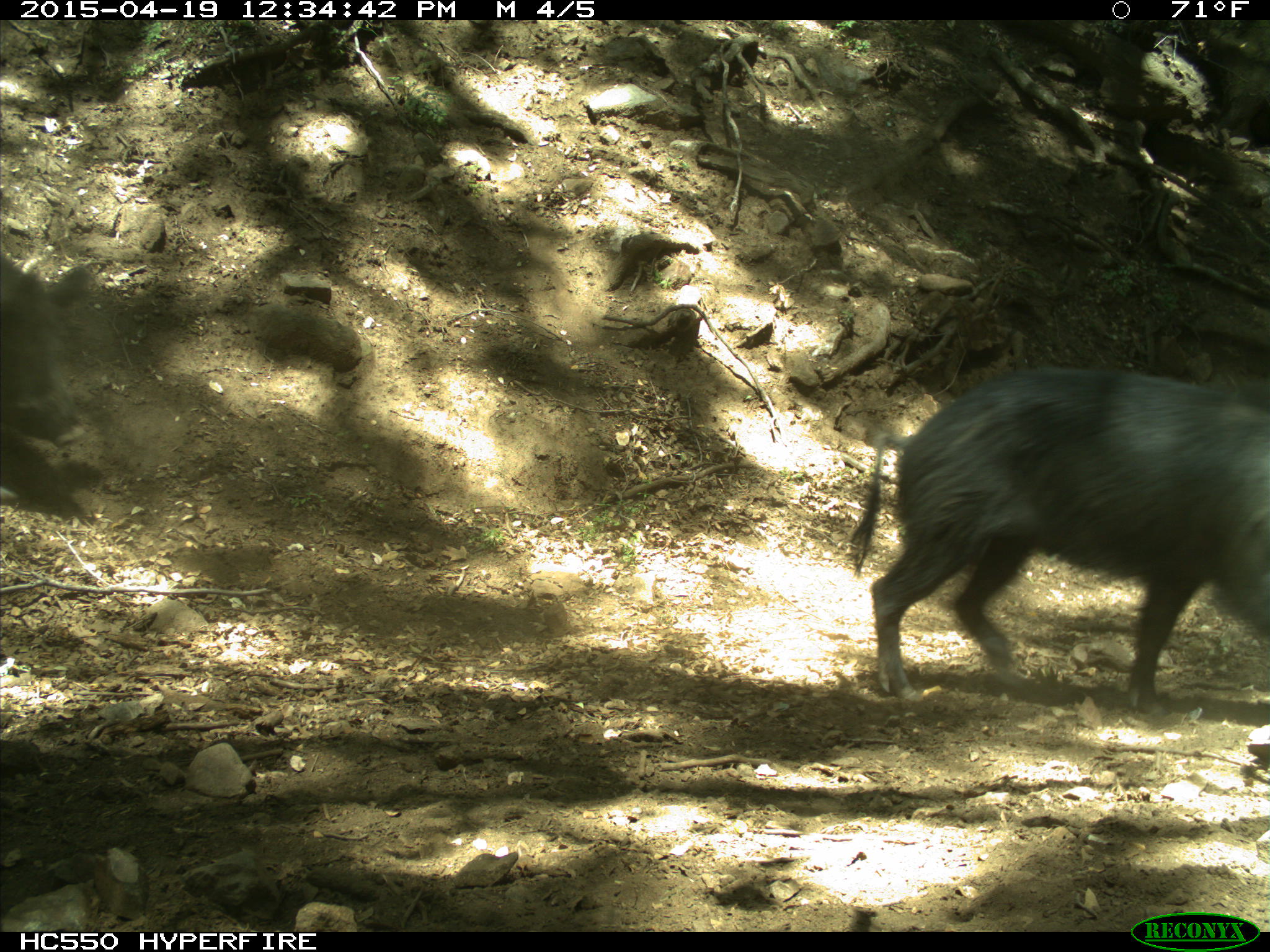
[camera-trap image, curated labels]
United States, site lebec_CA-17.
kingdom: Animalia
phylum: Chordata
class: Mammalia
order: Artiodactyla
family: Suidae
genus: Sus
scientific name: Sus scrofa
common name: wild boar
Sus scrofa (wild boar).